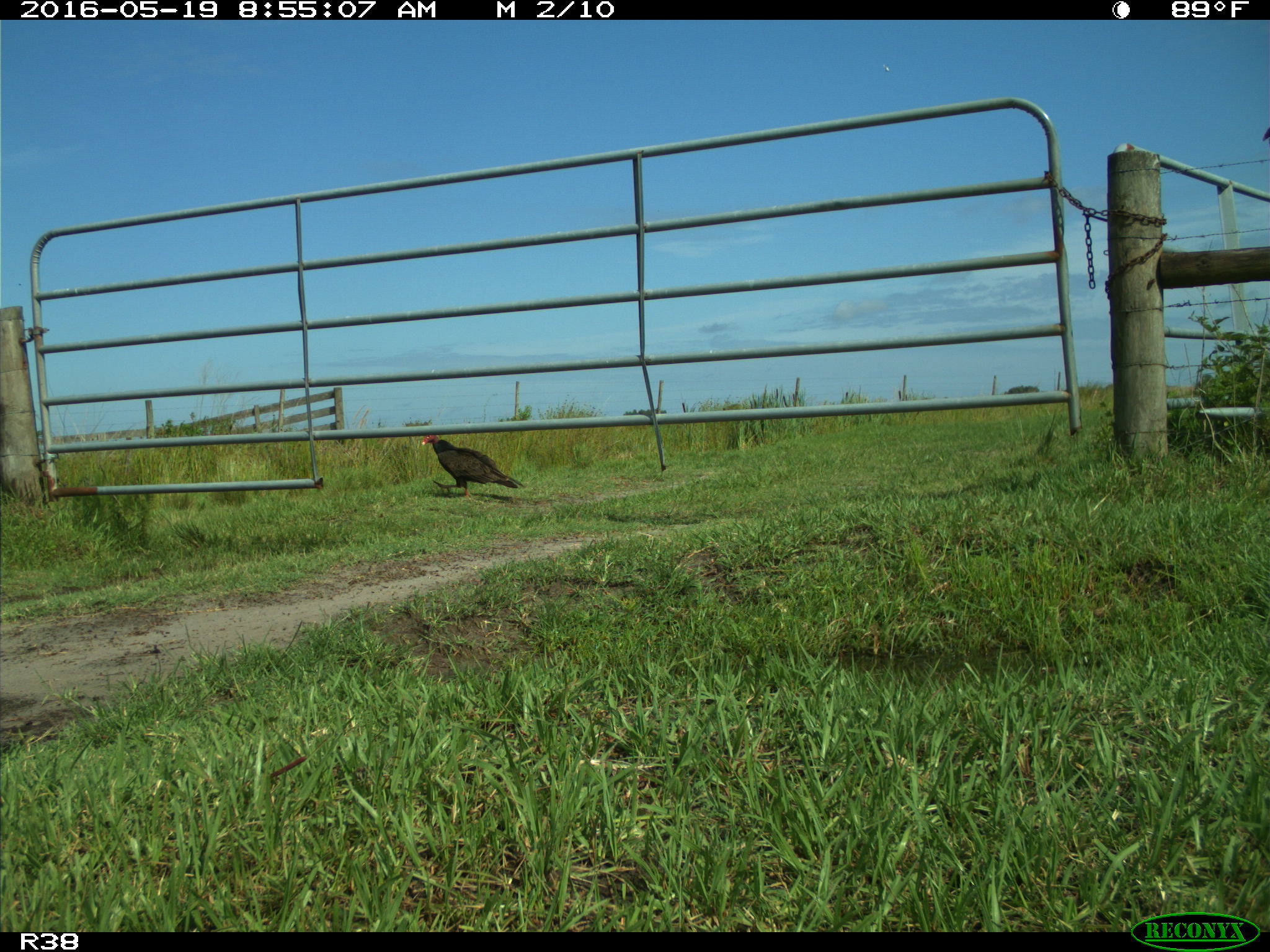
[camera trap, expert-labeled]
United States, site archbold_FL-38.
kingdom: Animalia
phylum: Chordata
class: Aves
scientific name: Aves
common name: birds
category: unidentified bird